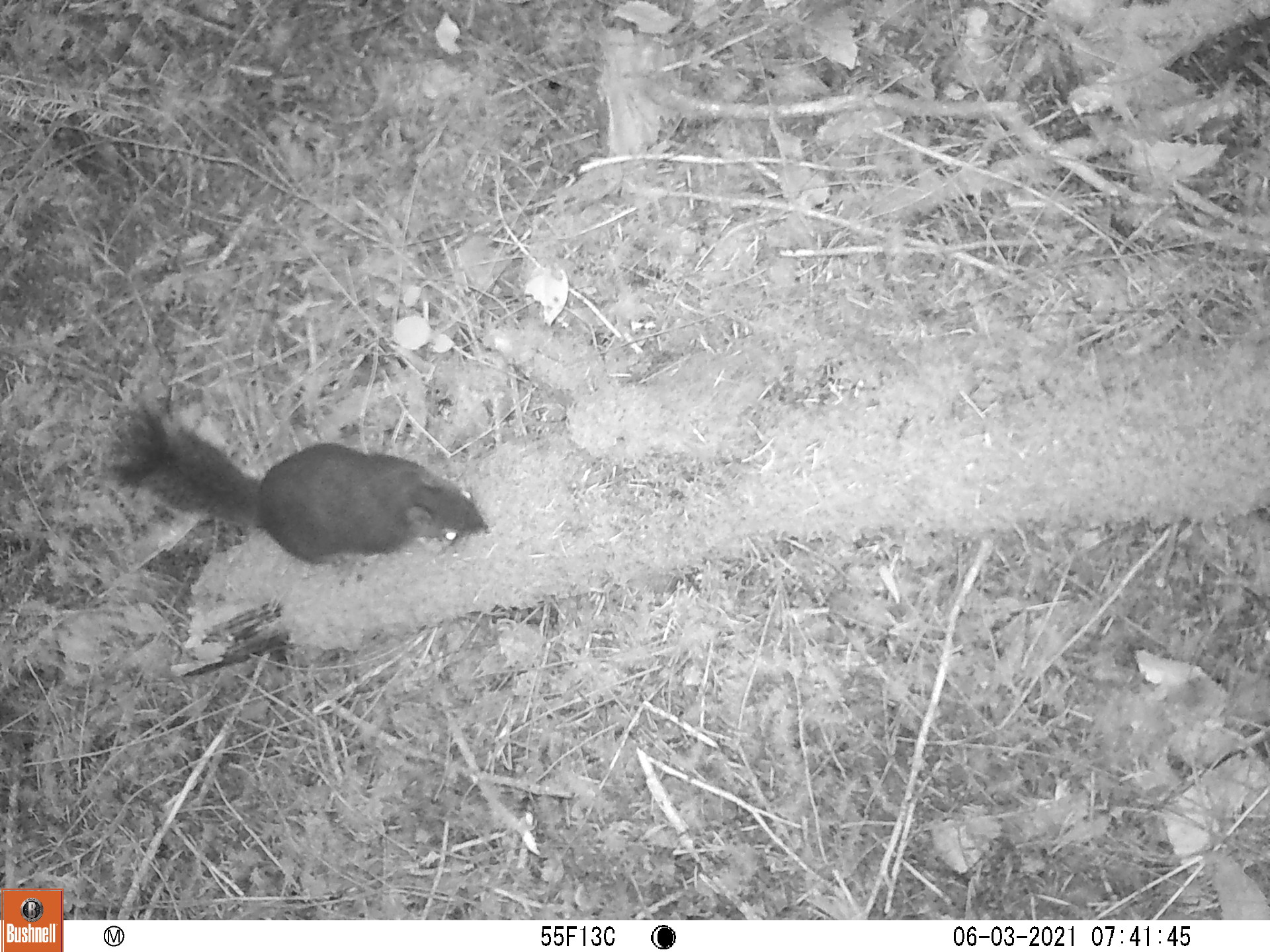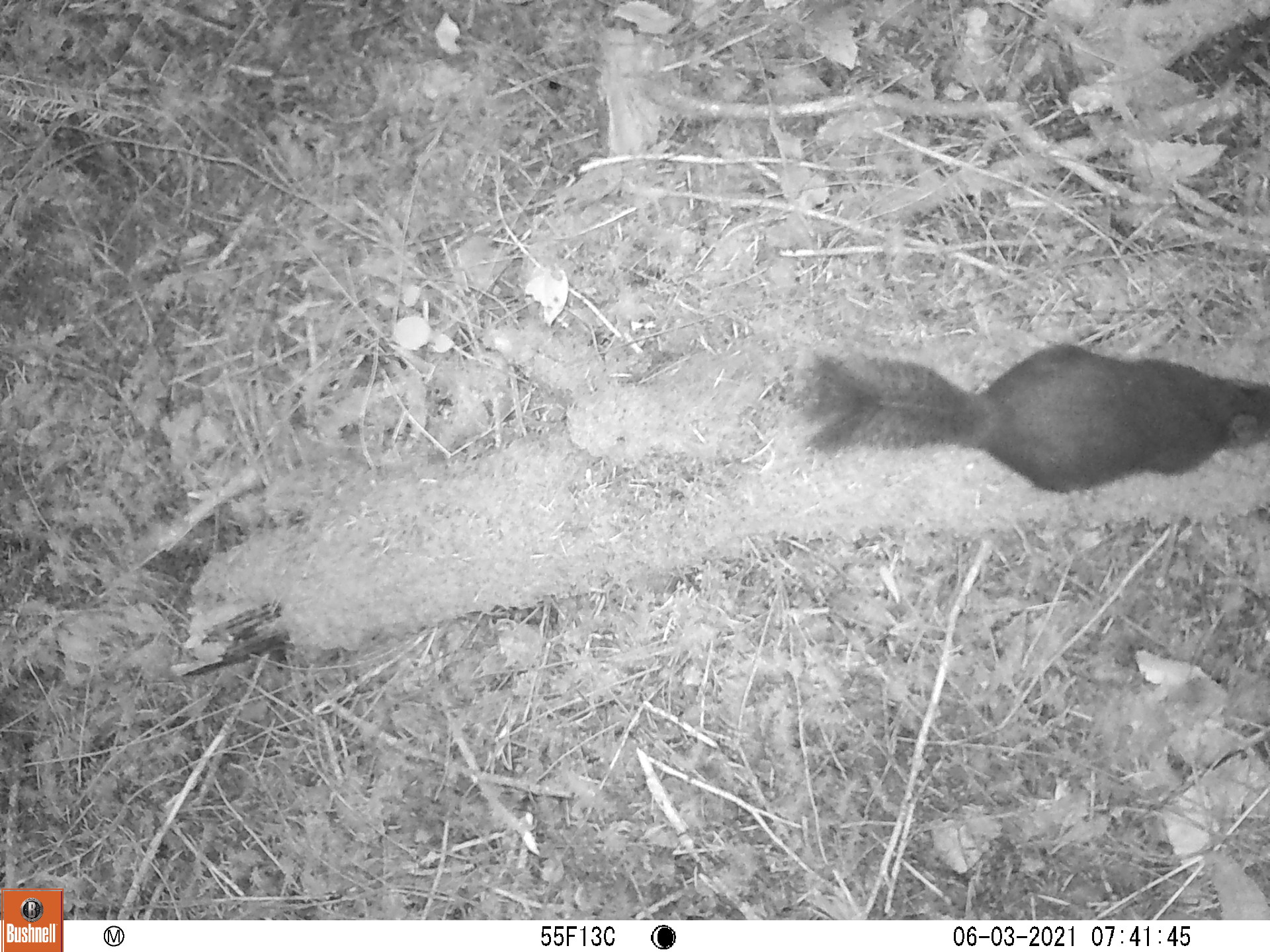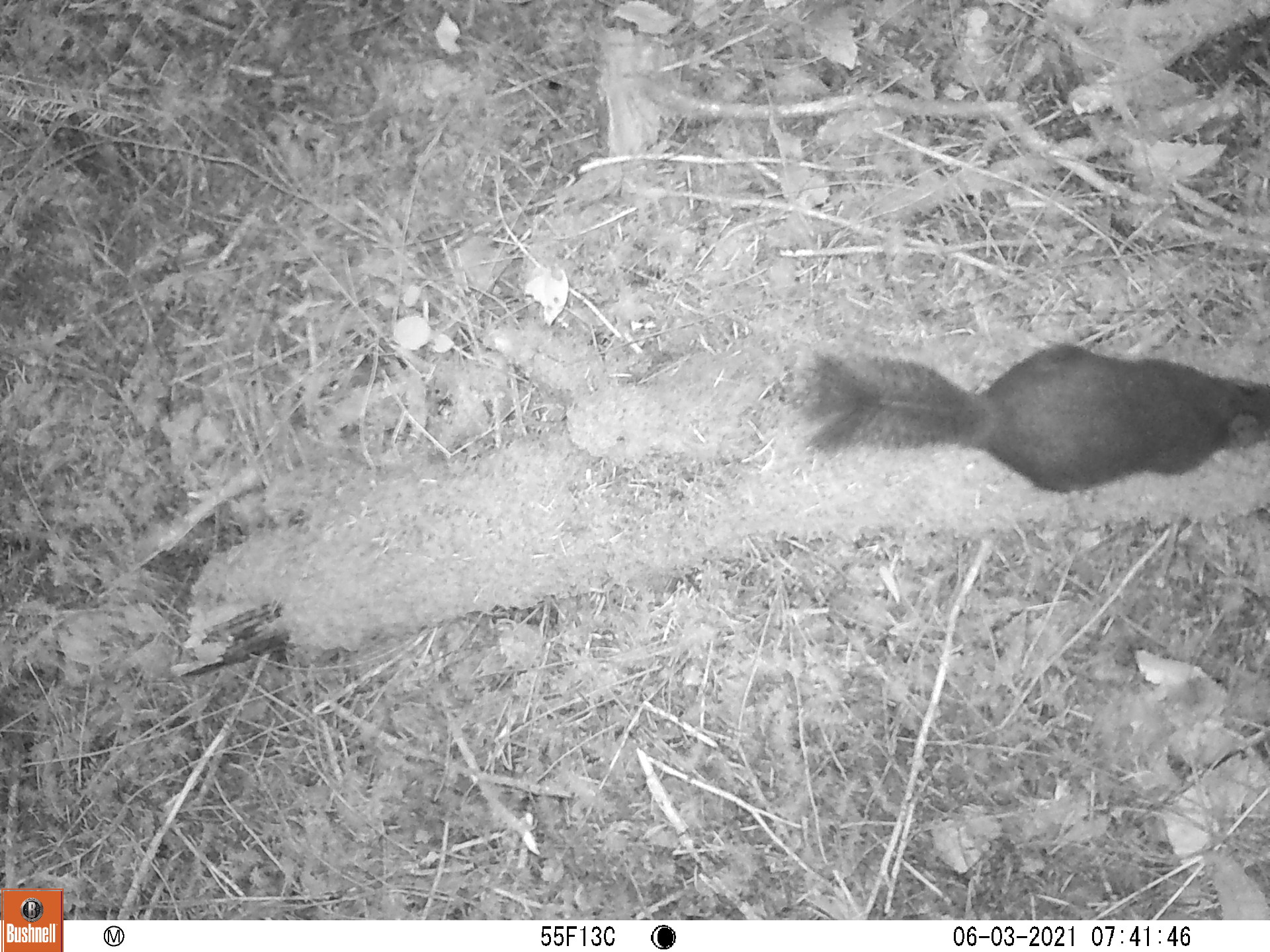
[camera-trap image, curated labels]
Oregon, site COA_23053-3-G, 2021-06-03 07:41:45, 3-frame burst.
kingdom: Animalia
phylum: Chordata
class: Mammalia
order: Rodentia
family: Sciuridae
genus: Tamiasciurus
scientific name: Tamiasciurus douglasii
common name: douglas squirrel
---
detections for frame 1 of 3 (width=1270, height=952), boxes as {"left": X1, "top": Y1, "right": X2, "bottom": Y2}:
douglas squirrel: {"left": 99, "top": 391, "right": 498, "bottom": 575}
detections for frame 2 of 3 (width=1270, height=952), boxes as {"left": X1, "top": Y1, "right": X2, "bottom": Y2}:
douglas squirrel: {"left": 772, "top": 328, "right": 1267, "bottom": 511}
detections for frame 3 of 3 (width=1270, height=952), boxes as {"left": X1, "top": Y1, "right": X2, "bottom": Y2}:
douglas squirrel: {"left": 778, "top": 328, "right": 1267, "bottom": 502}